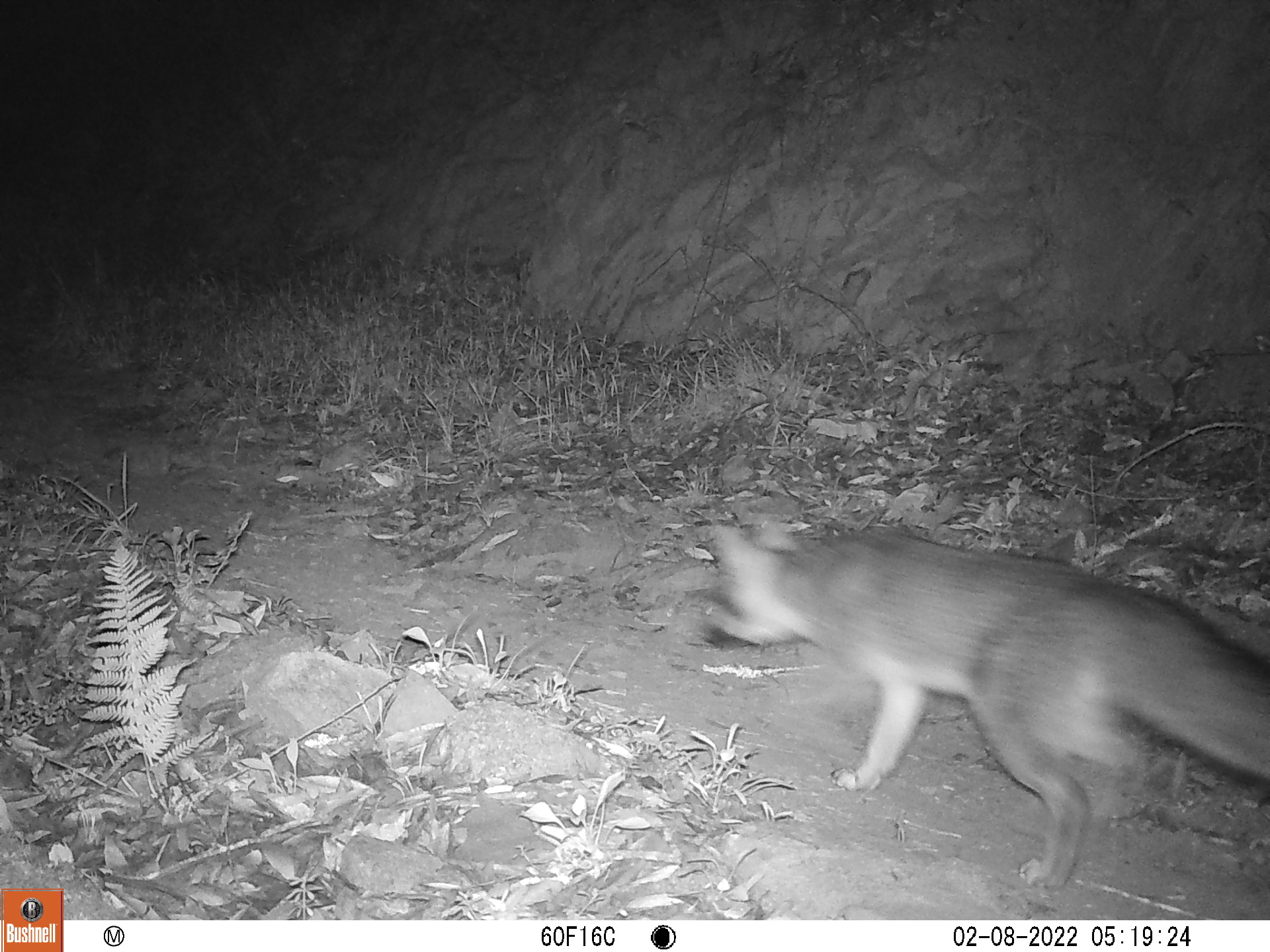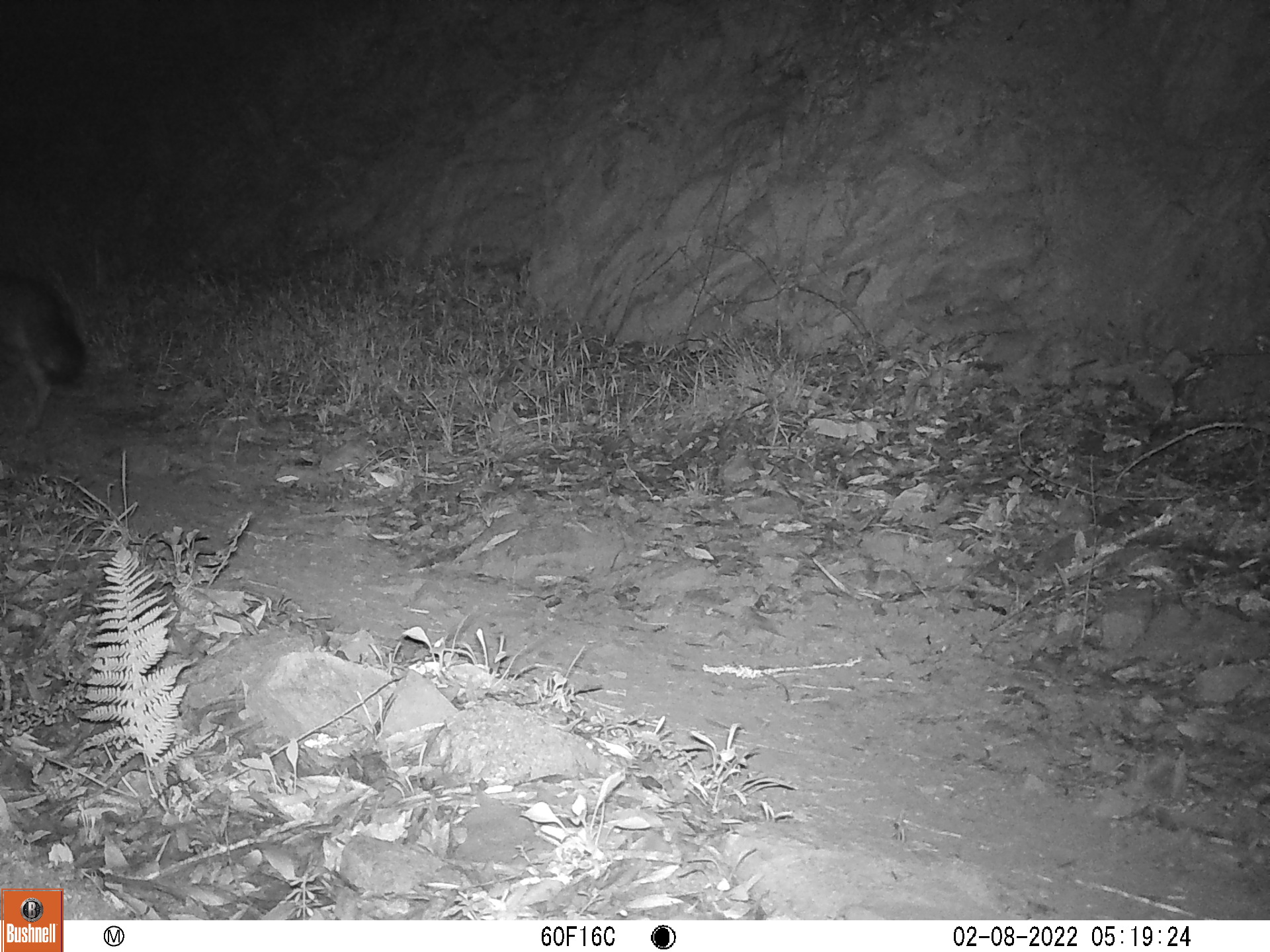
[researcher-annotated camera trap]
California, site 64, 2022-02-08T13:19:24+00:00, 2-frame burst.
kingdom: Animalia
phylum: Chordata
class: Mammalia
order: Carnivora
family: Canidae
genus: Urocyon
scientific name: Urocyon cinereoargenteus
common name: gray fox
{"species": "gray fox (Urocyon cinereoargenteus)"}